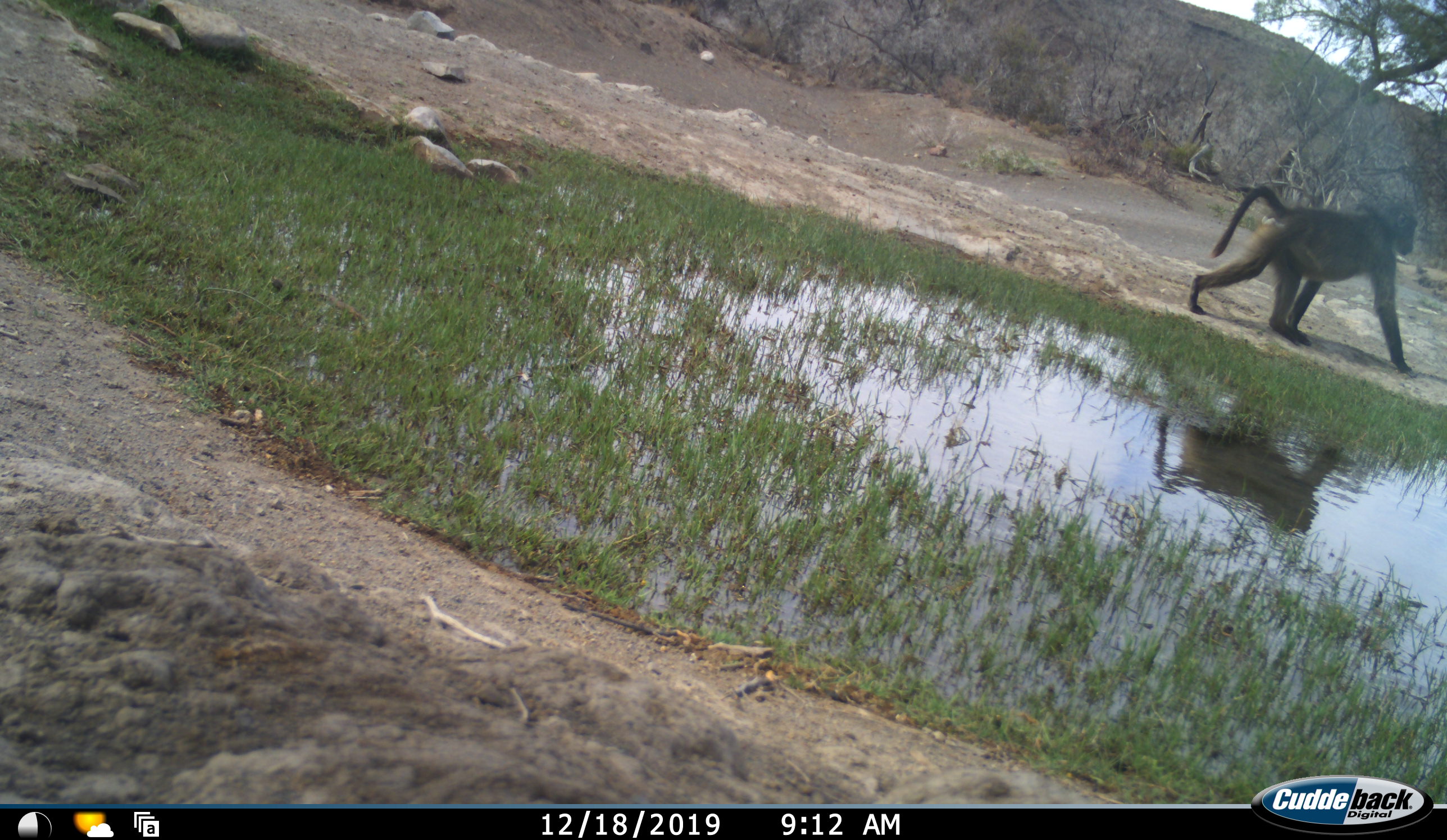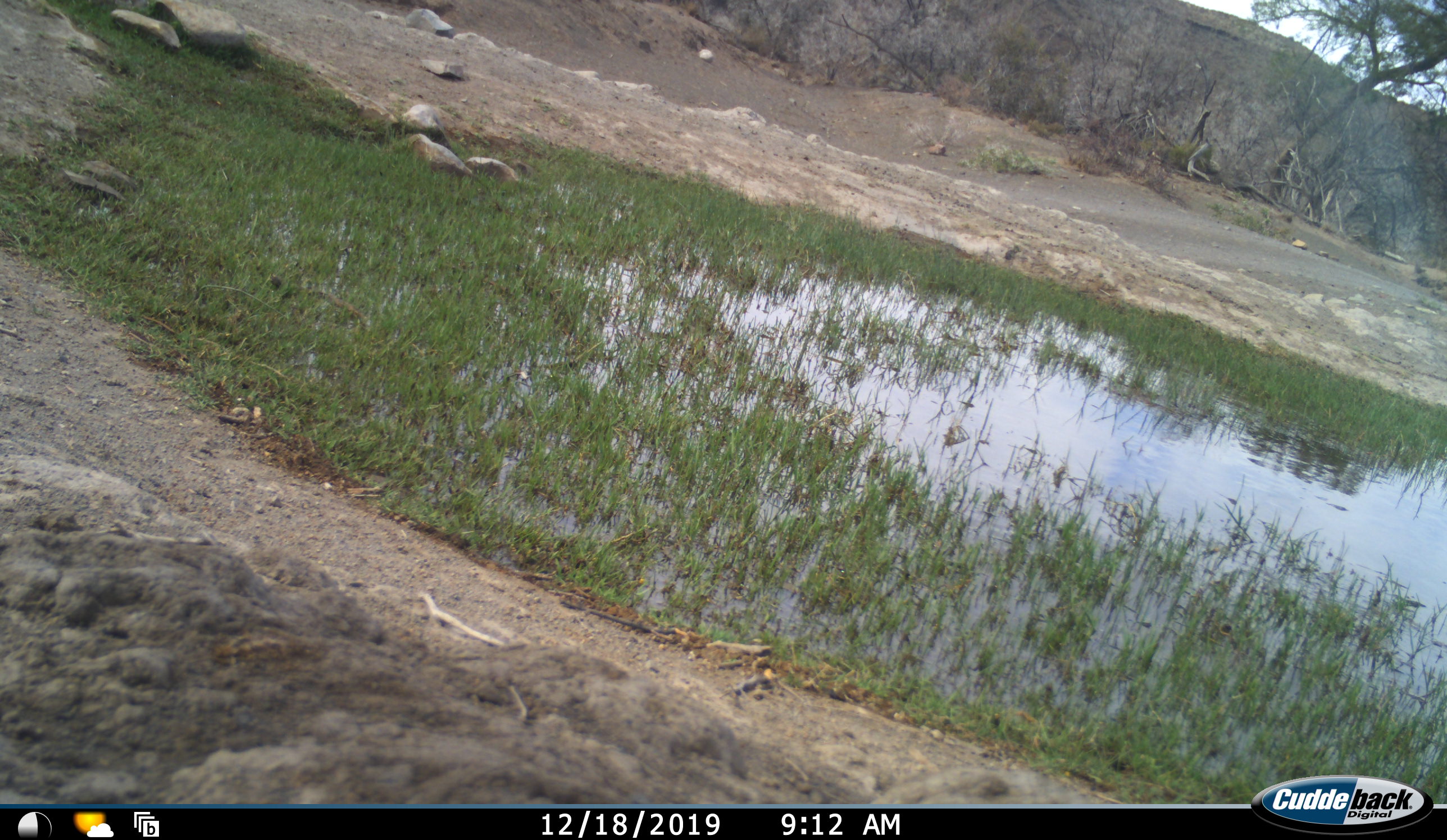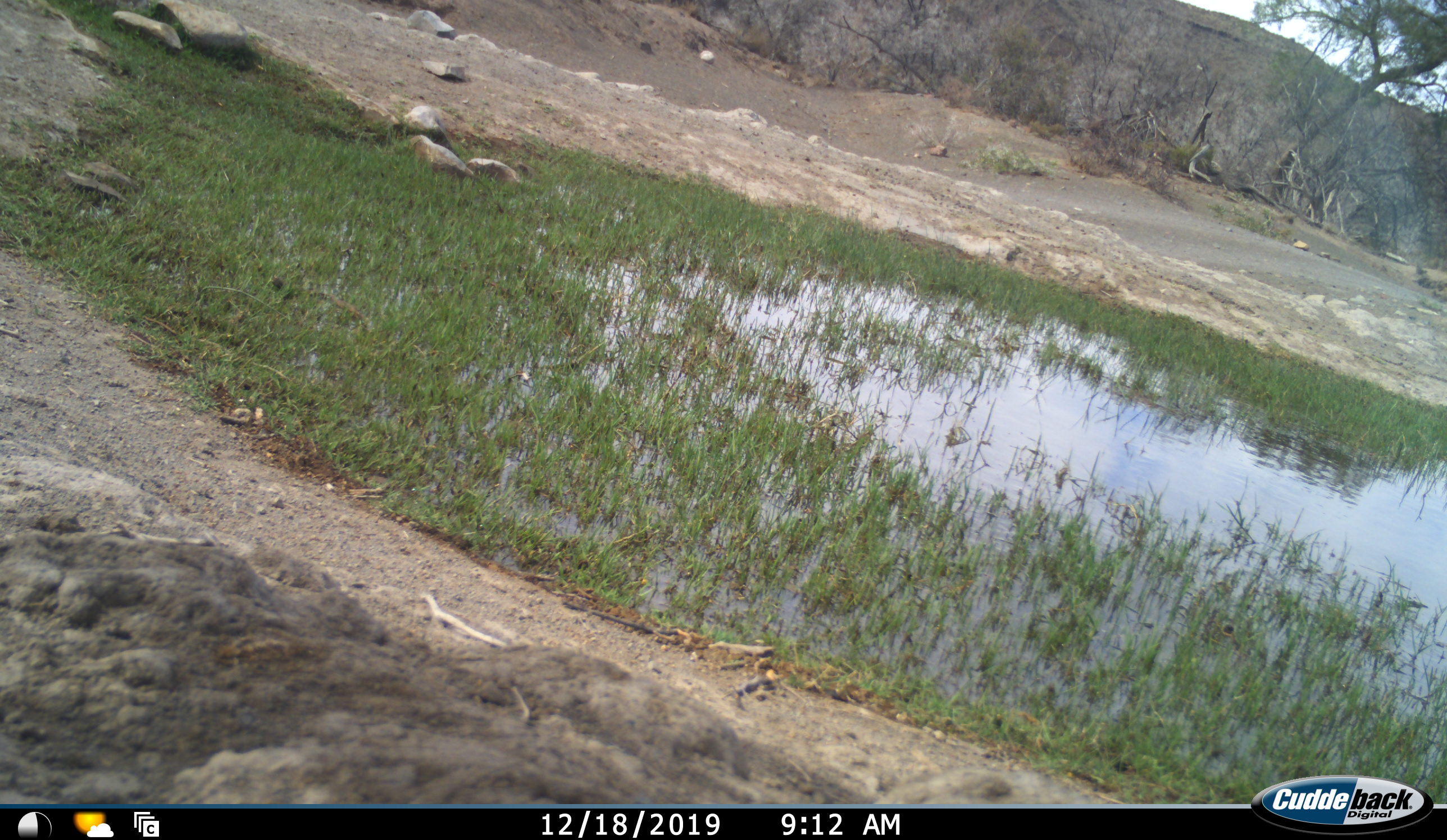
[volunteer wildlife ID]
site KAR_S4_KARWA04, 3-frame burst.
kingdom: Animalia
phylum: Chordata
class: Mammalia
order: Primates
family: Cercopithecidae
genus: Papio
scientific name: Papio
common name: baboon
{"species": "baboon (Papio)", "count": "1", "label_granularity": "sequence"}